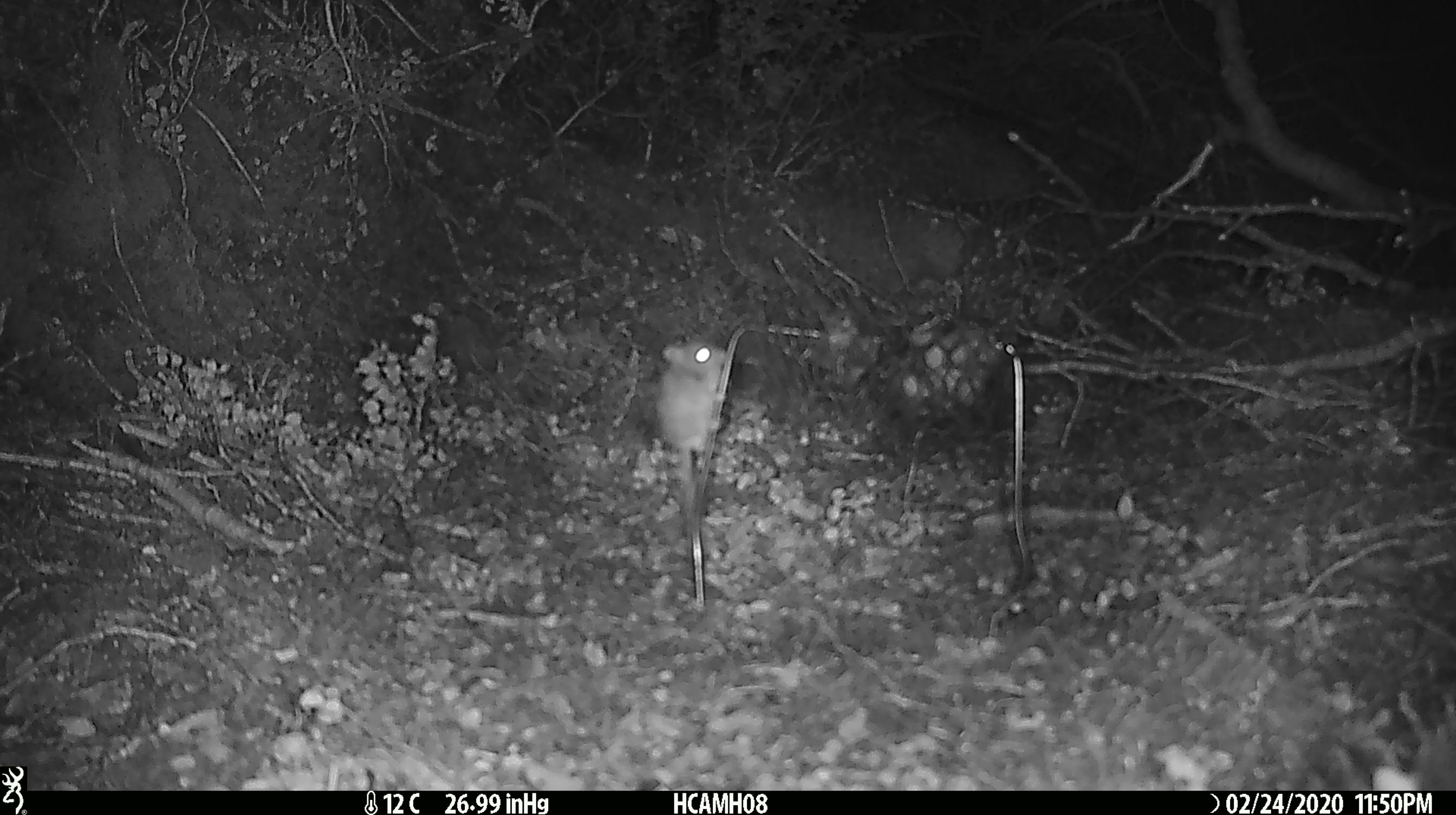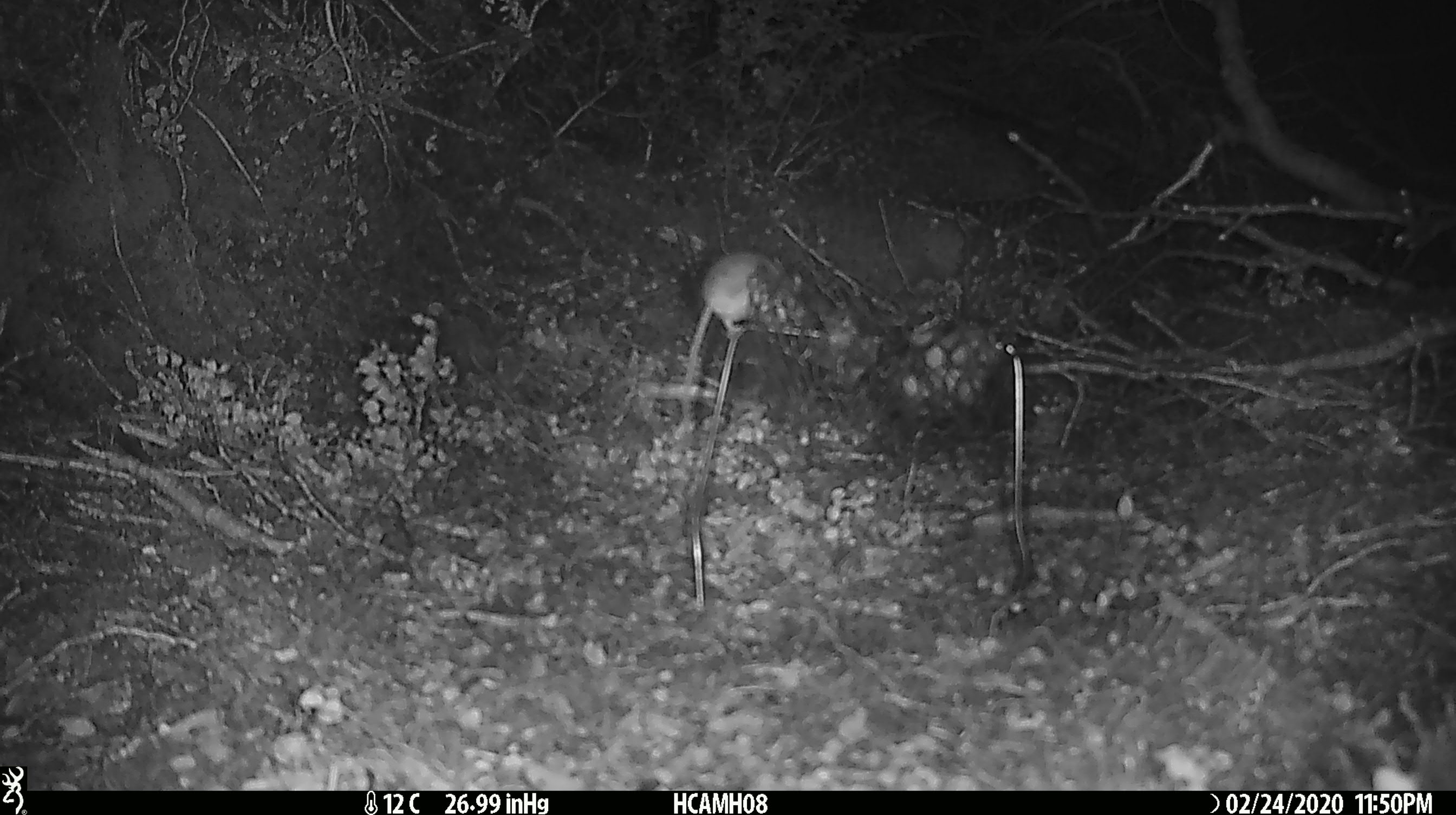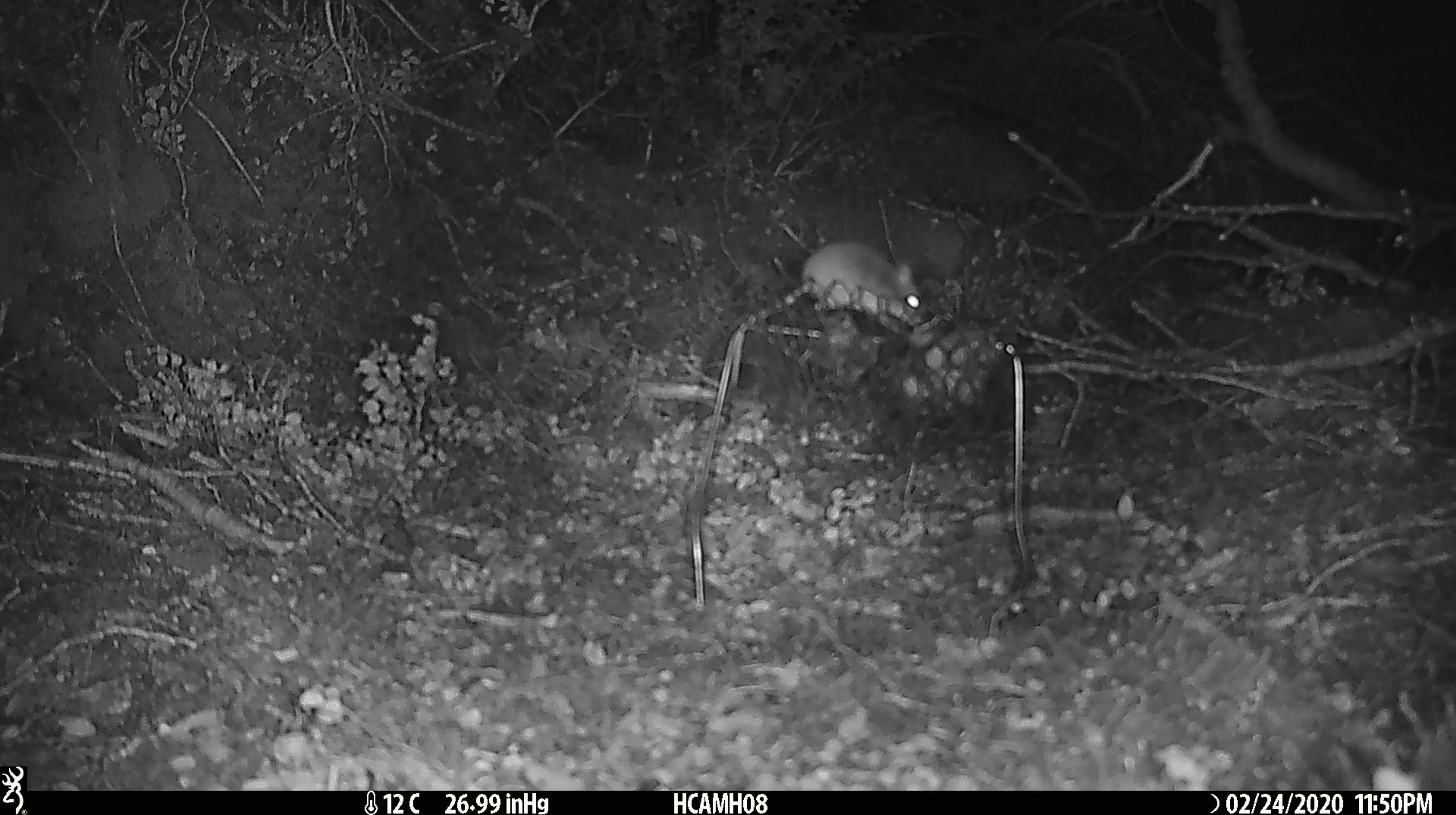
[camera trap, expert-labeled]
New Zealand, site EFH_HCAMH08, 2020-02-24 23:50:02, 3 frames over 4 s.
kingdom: Animalia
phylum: Chordata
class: Mammalia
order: Rodentia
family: Muridae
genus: Mus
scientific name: Mus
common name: mouse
Mouse (Mus).